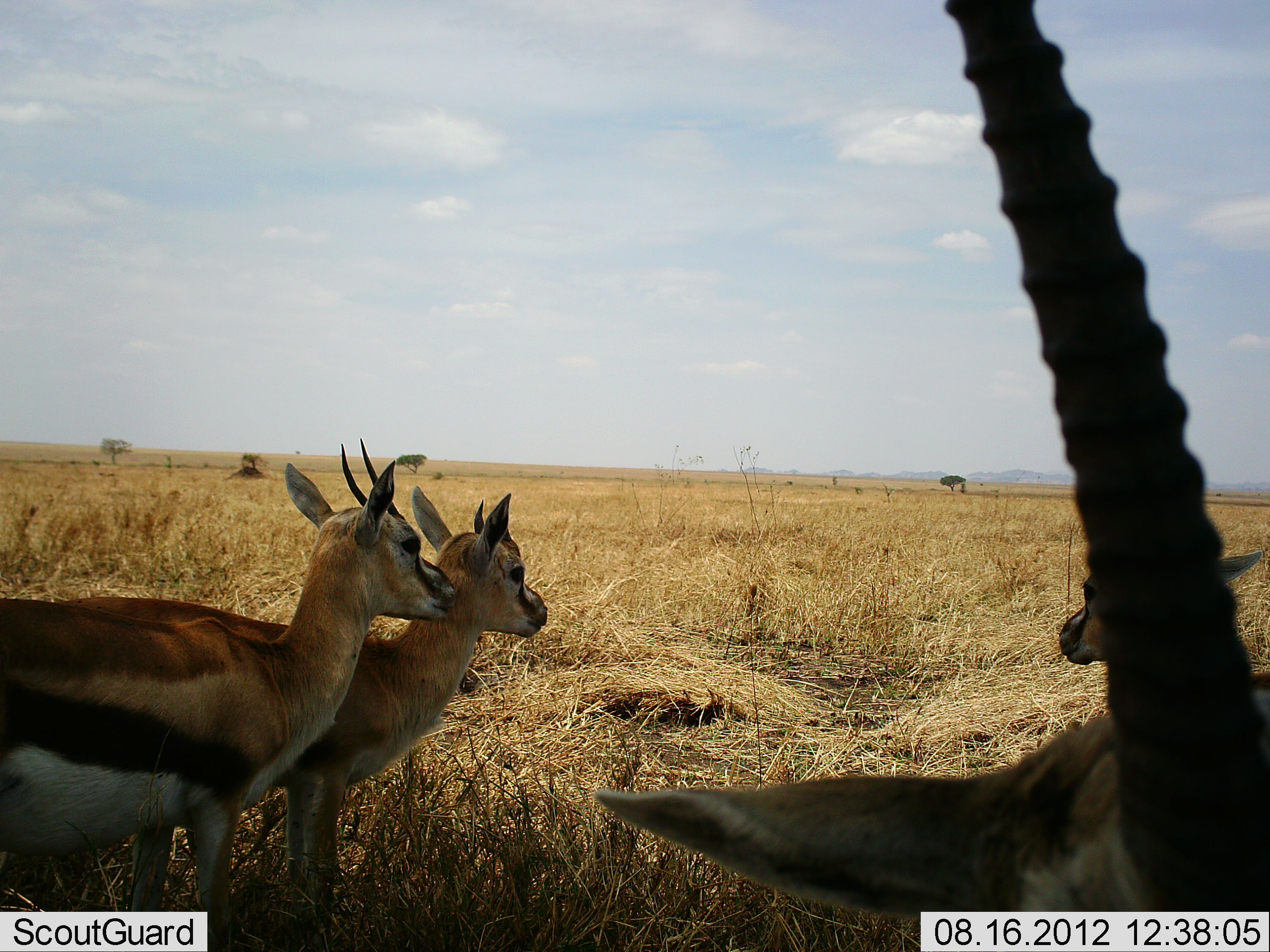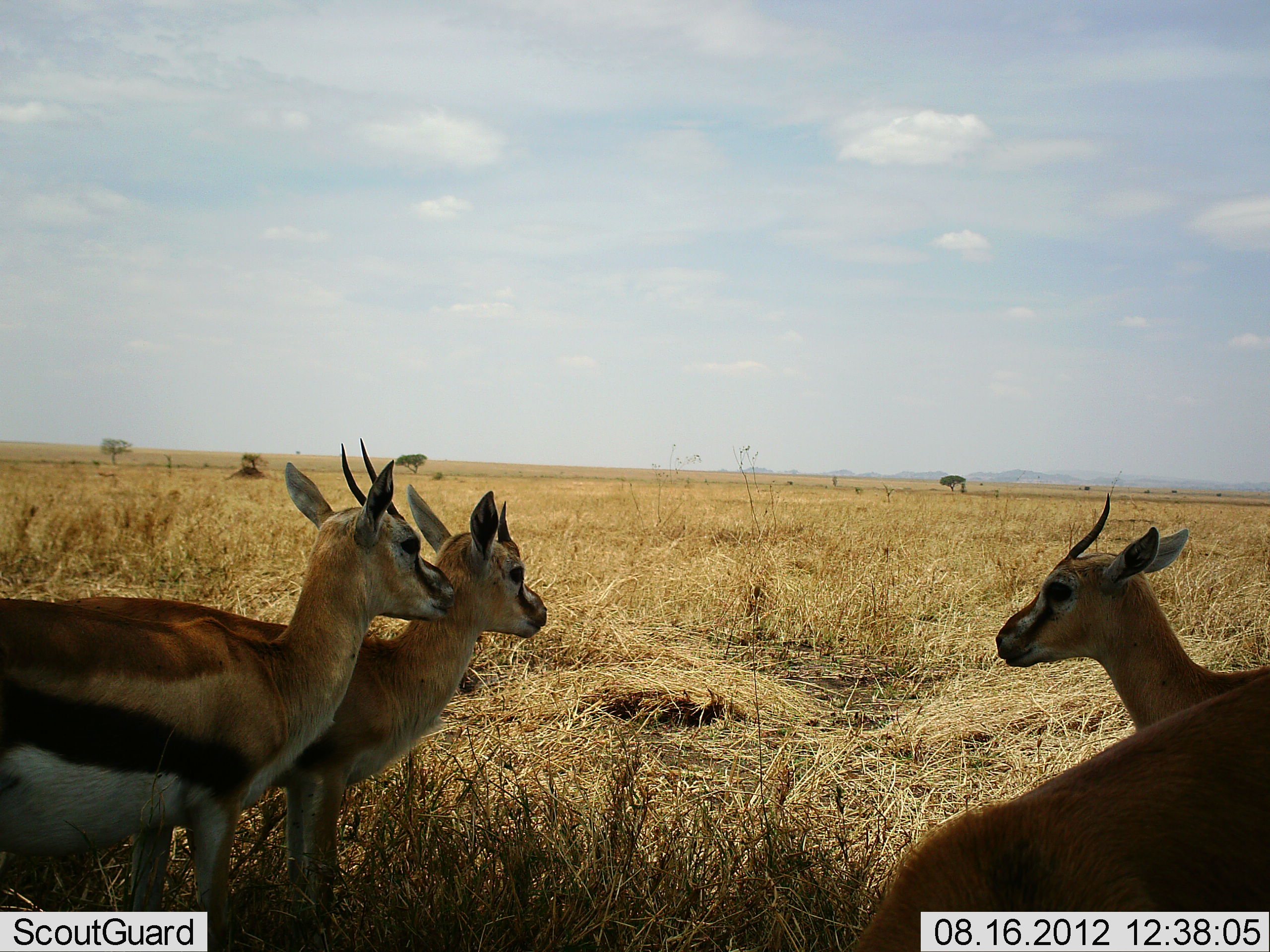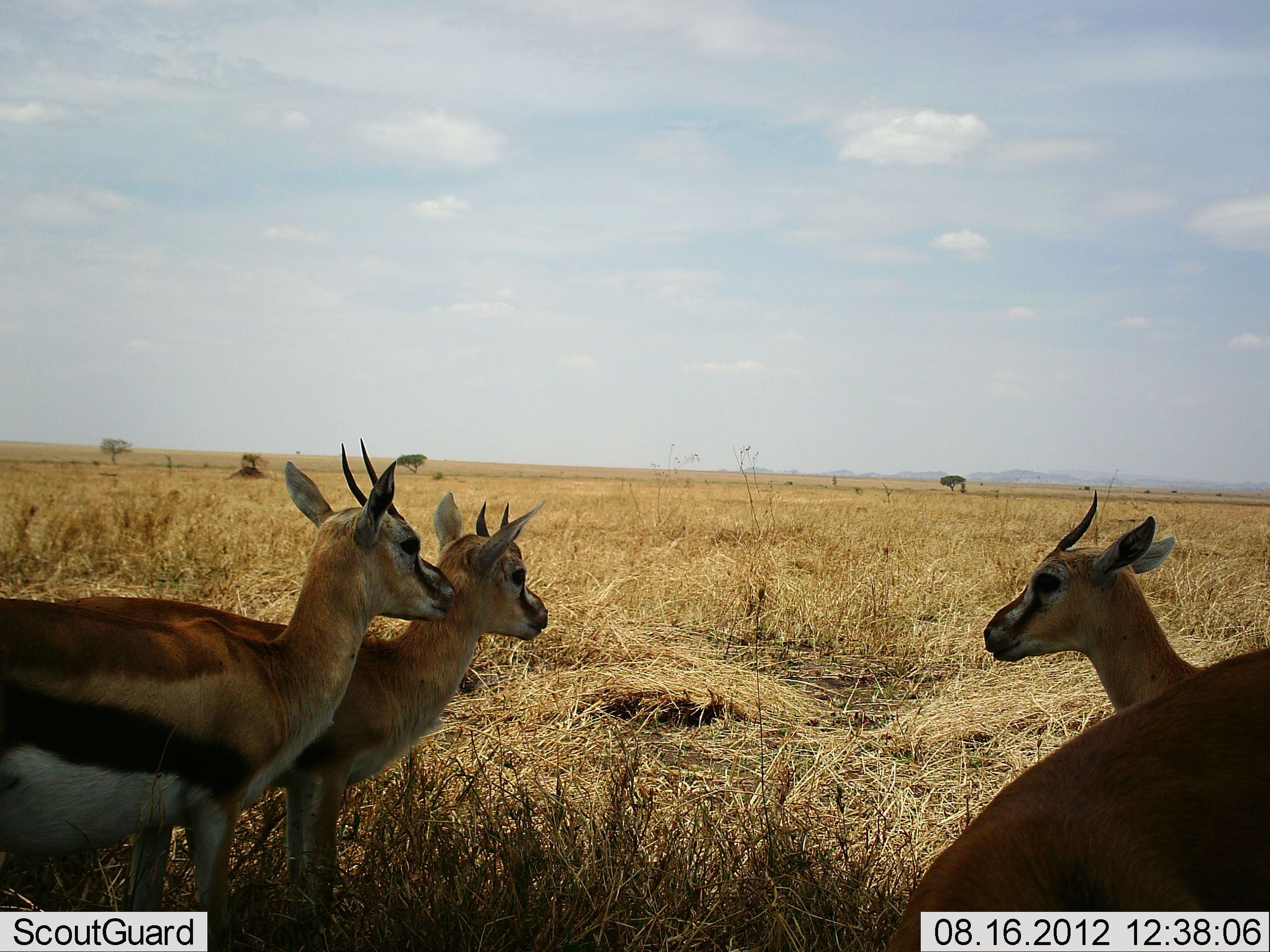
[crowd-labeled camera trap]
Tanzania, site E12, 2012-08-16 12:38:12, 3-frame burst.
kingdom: Animalia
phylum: Chordata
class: Mammalia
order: Artiodactyla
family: Bovidae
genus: Eudorcas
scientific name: Eudorcas thomsonii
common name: thomson's gazelle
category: gazellethomsons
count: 4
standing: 90%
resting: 0%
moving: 20%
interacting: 0%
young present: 0%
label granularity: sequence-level